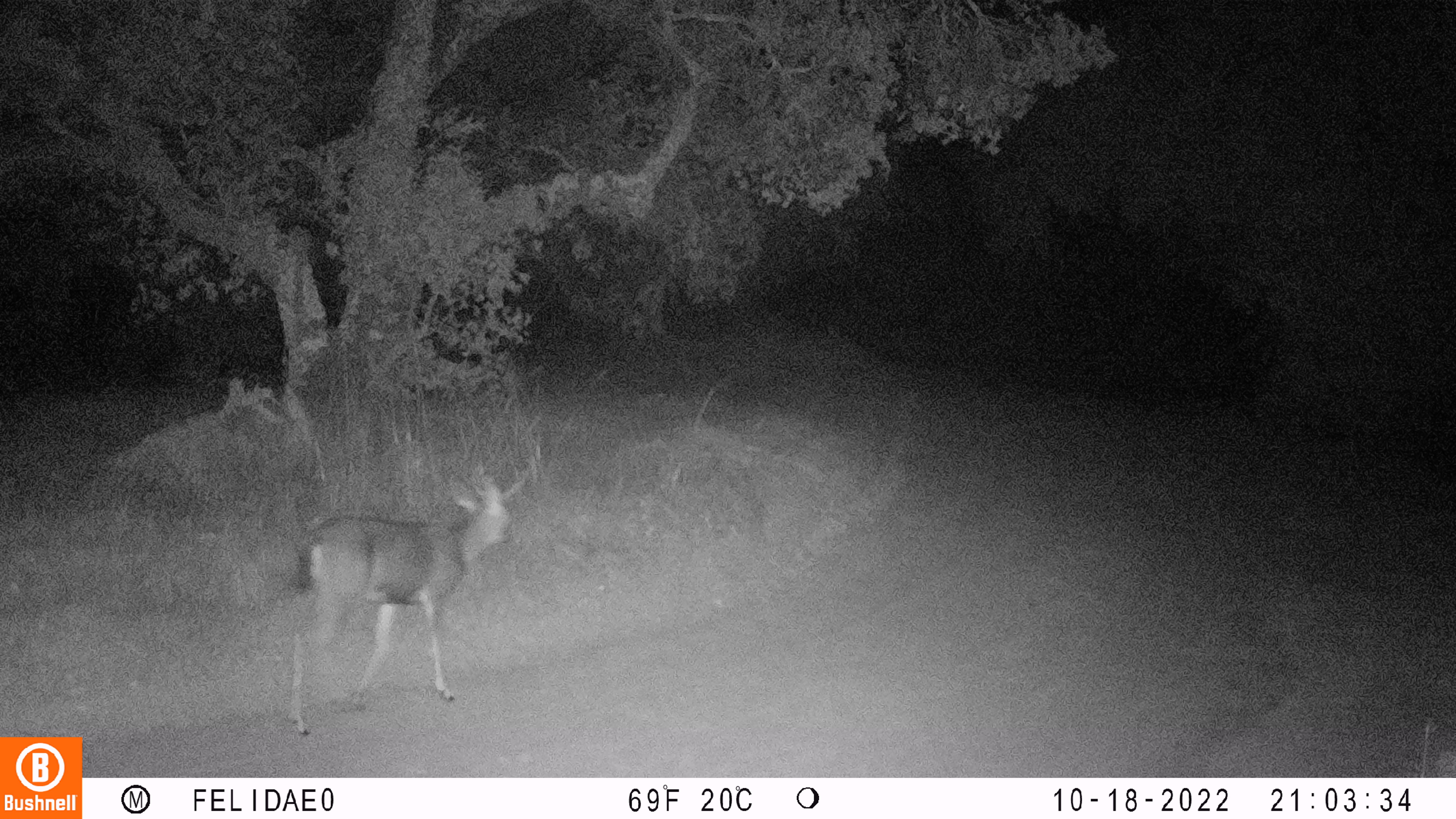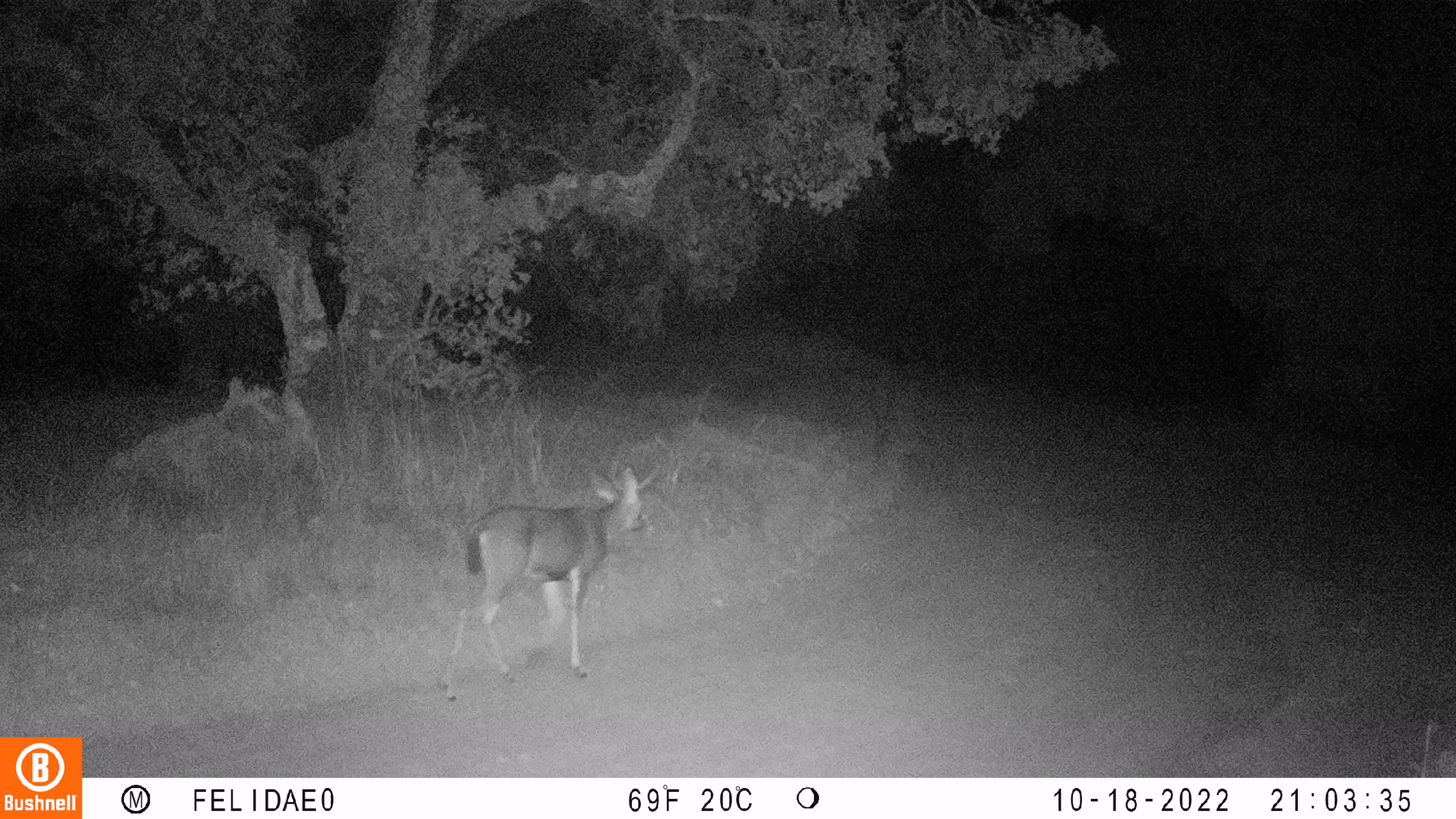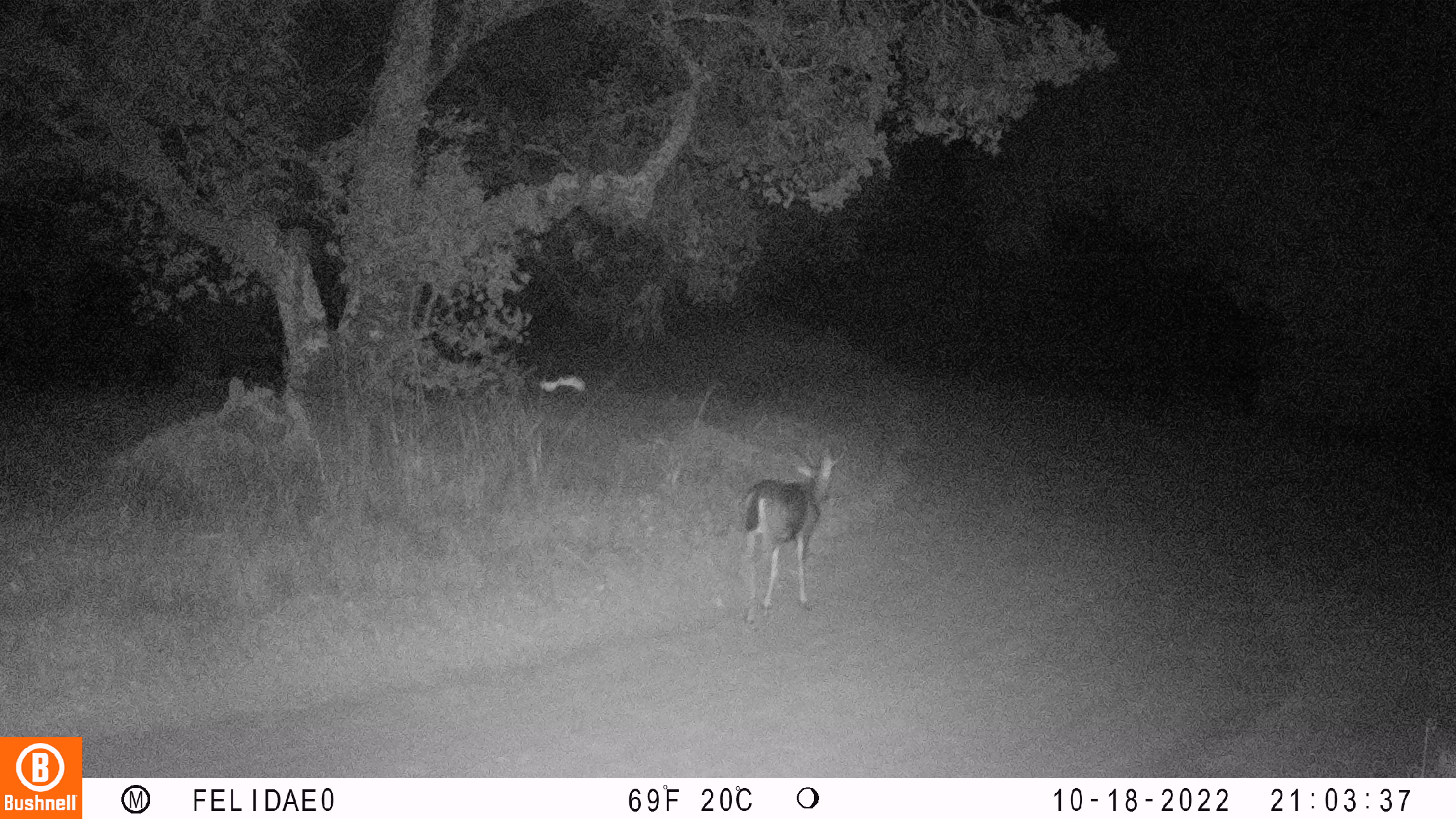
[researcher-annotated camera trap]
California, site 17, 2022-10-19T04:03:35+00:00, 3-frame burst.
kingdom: Animalia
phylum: Chordata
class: Mammalia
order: Artiodactyla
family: Cervidae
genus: Odocoileus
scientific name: Odocoileus hemionus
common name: mule deer